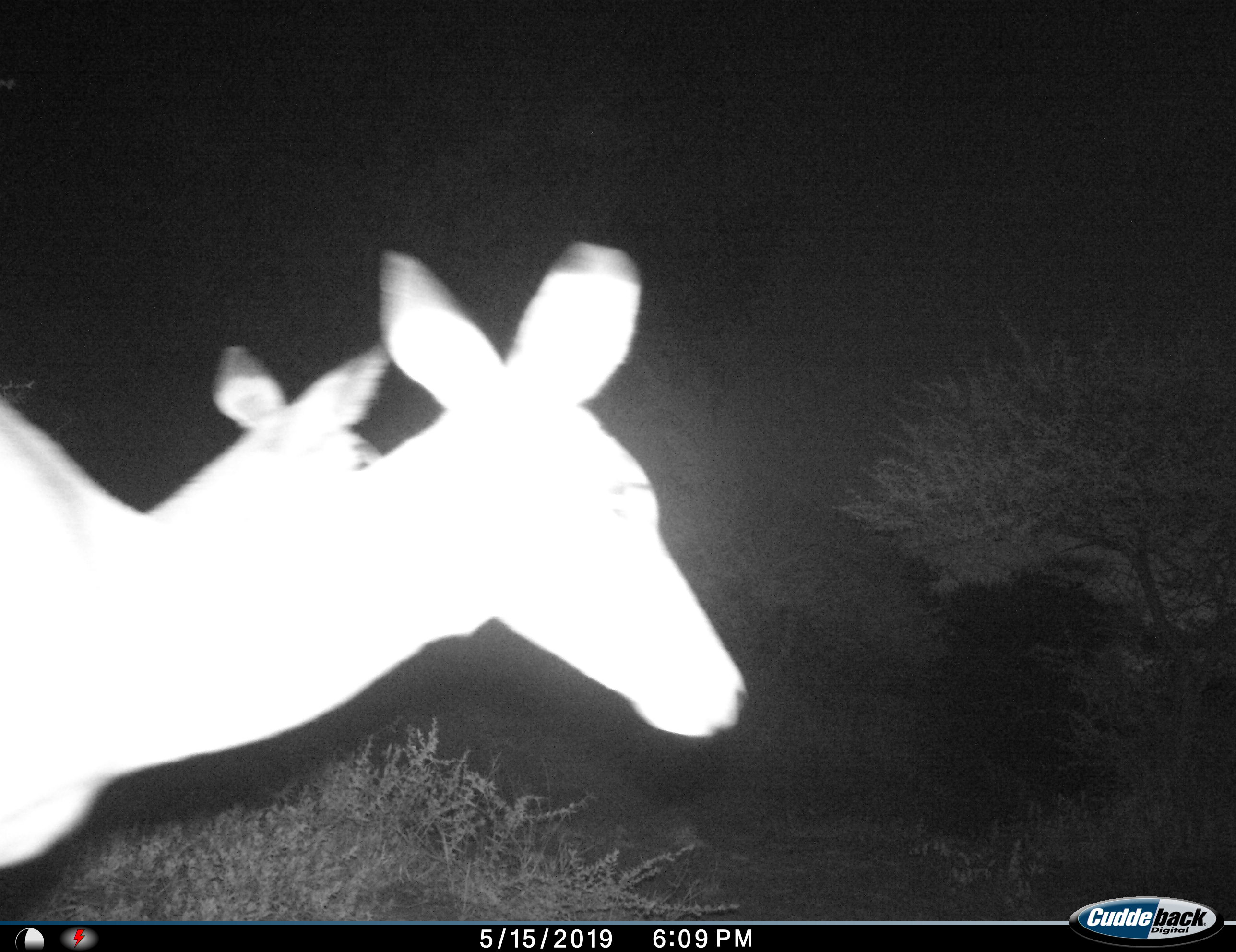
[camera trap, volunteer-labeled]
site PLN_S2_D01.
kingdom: Animalia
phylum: Chordata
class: Mammalia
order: Artiodactyla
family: Bovidae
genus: Aepyceros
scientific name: Aepyceros melampus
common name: impala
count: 2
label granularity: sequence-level